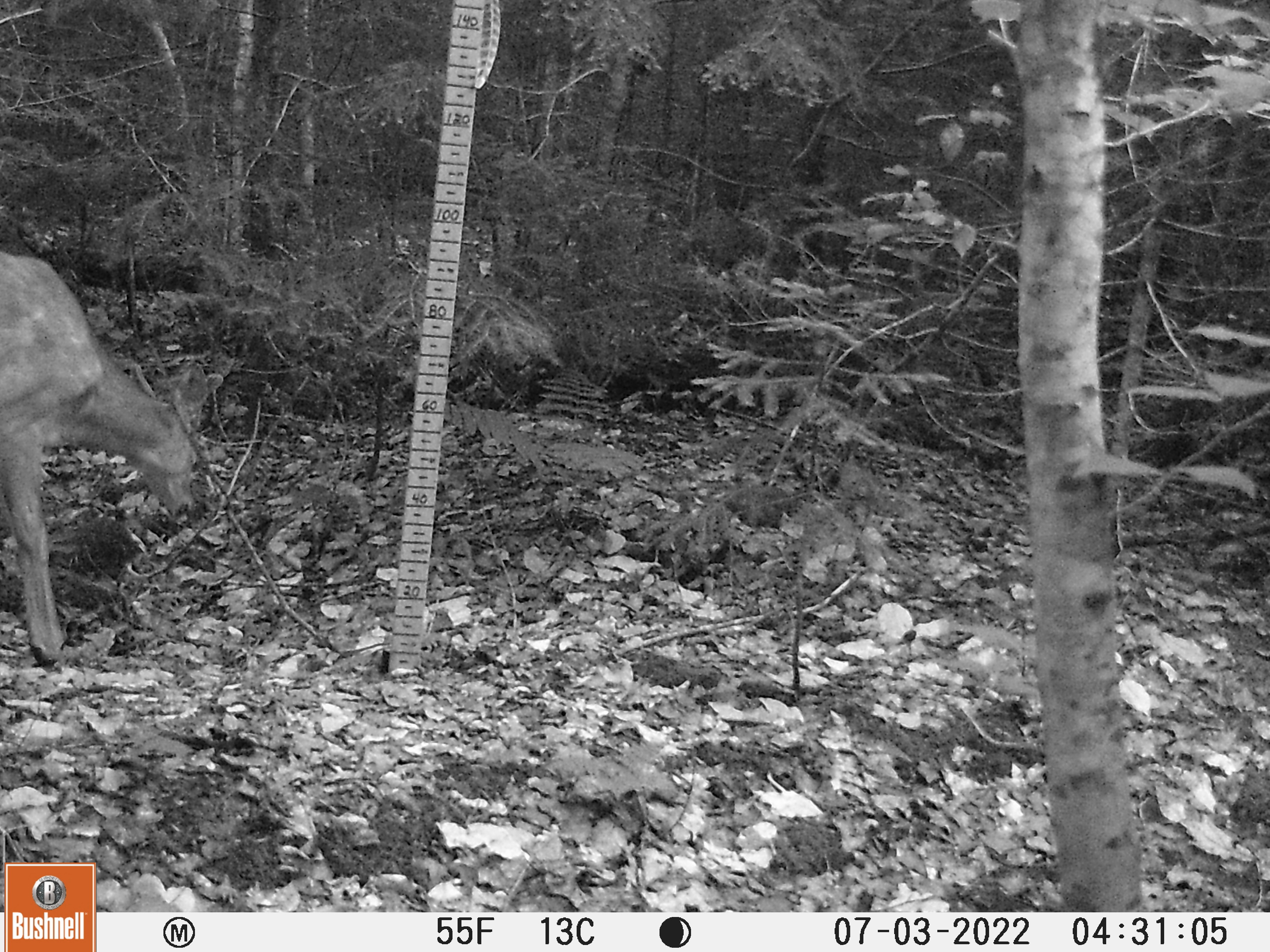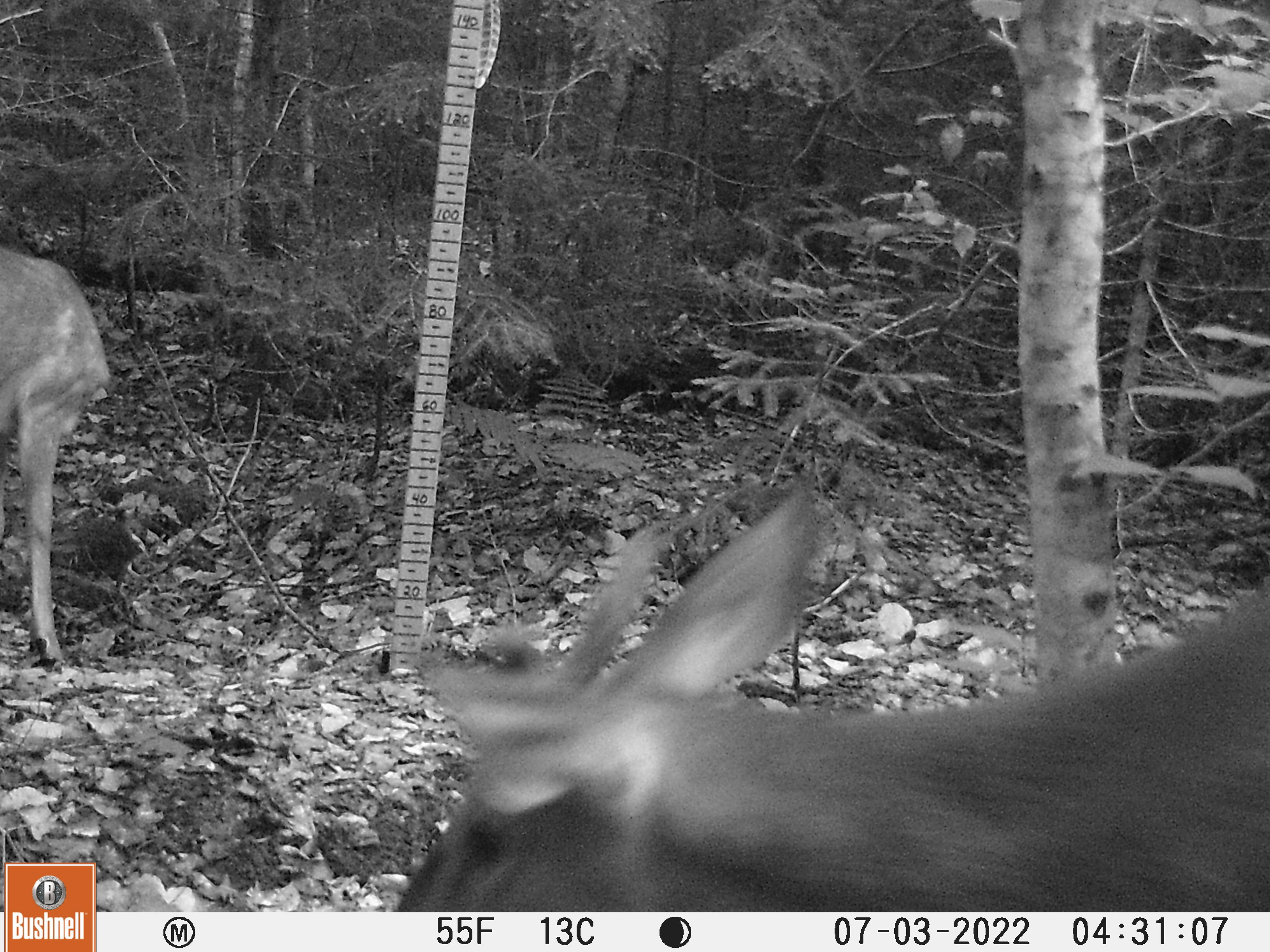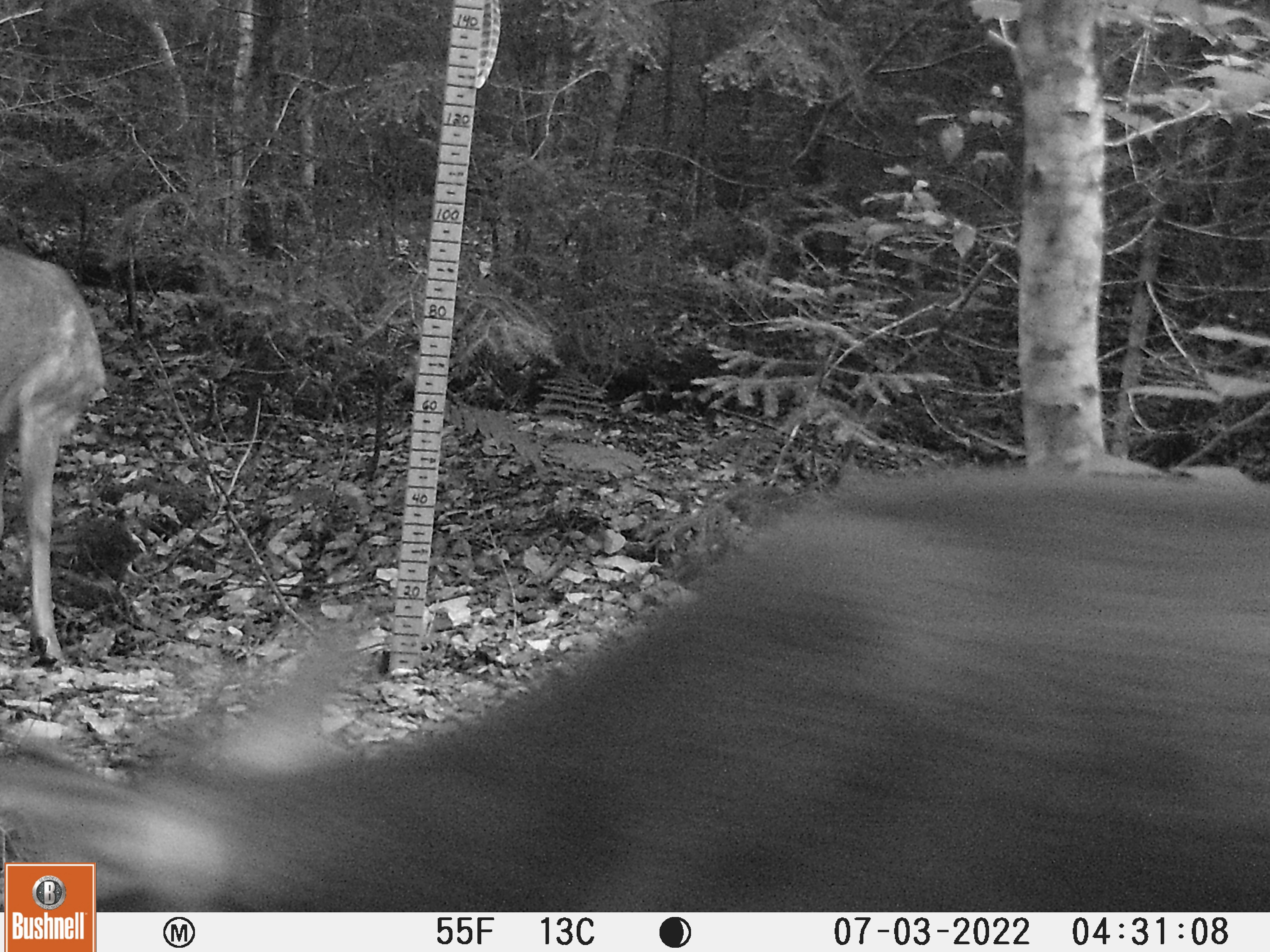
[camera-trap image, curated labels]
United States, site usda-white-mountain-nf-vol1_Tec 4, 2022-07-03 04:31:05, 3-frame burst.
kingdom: Animalia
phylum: Chordata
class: Mammalia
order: Artiodactyla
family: Cervidae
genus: Odocoileus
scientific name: Odocoileus virginianus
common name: white-tailed deer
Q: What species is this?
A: White-tailed deer (Odocoileus virginianus).